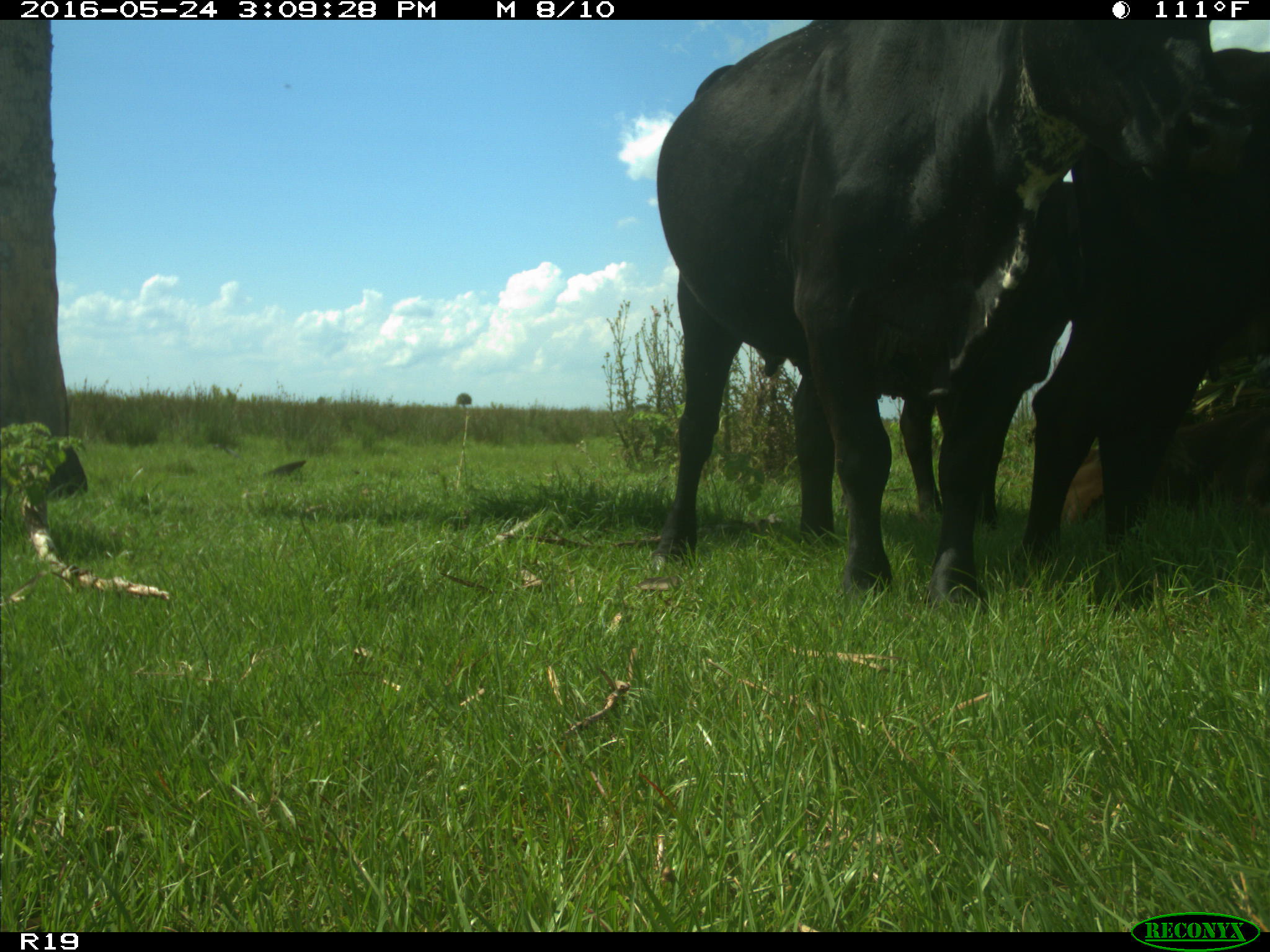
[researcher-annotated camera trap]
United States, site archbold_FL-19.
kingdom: Animalia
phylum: Chordata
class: Mammalia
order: Artiodactyla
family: Bovidae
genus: Bos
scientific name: Bos taurus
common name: domestic cow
Bos taurus (domestic cow).